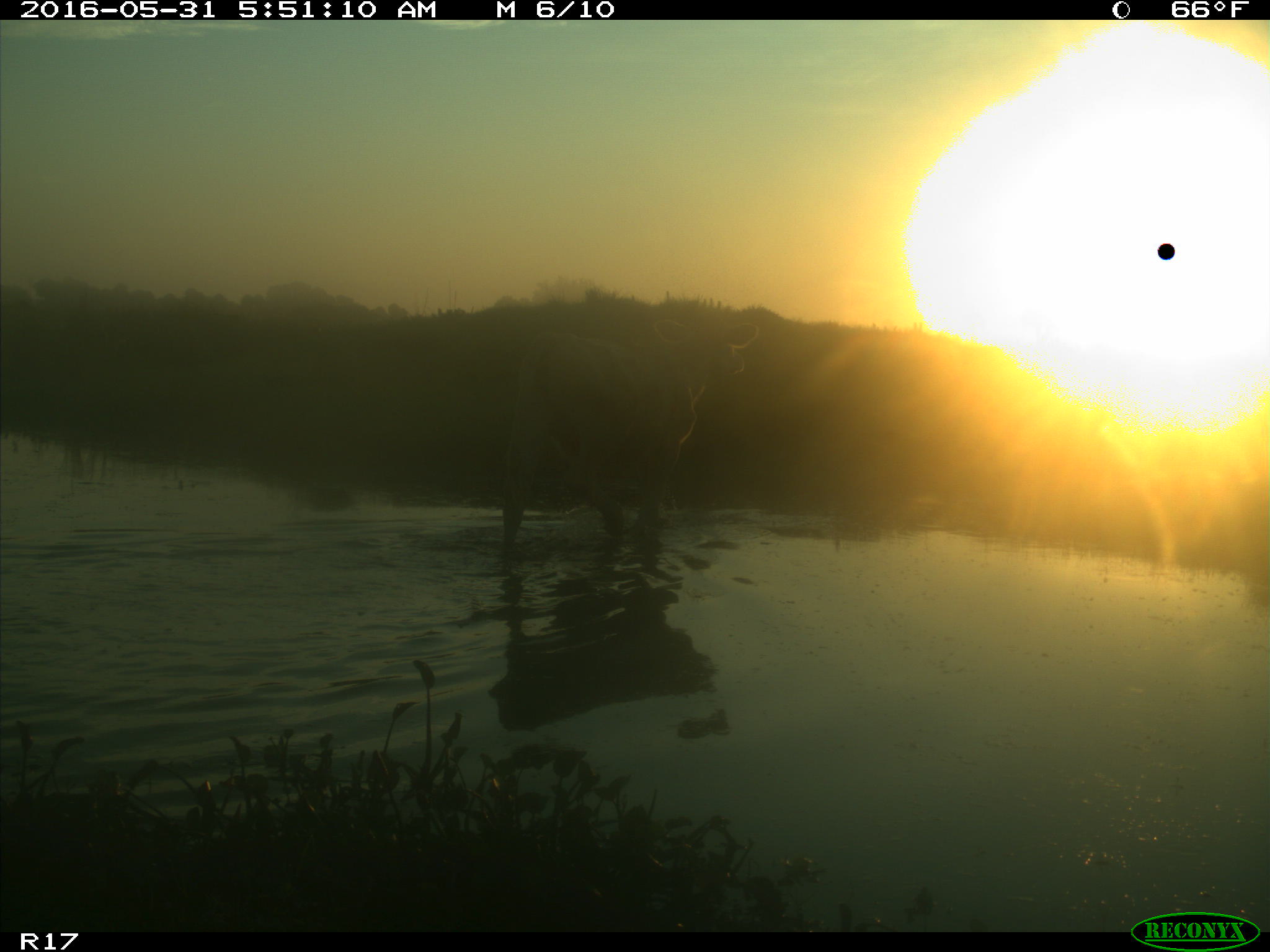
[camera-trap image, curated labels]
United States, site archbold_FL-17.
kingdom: Animalia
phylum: Chordata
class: Mammalia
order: Artiodactyla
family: Bovidae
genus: Bos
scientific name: Bos taurus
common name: domestic cow